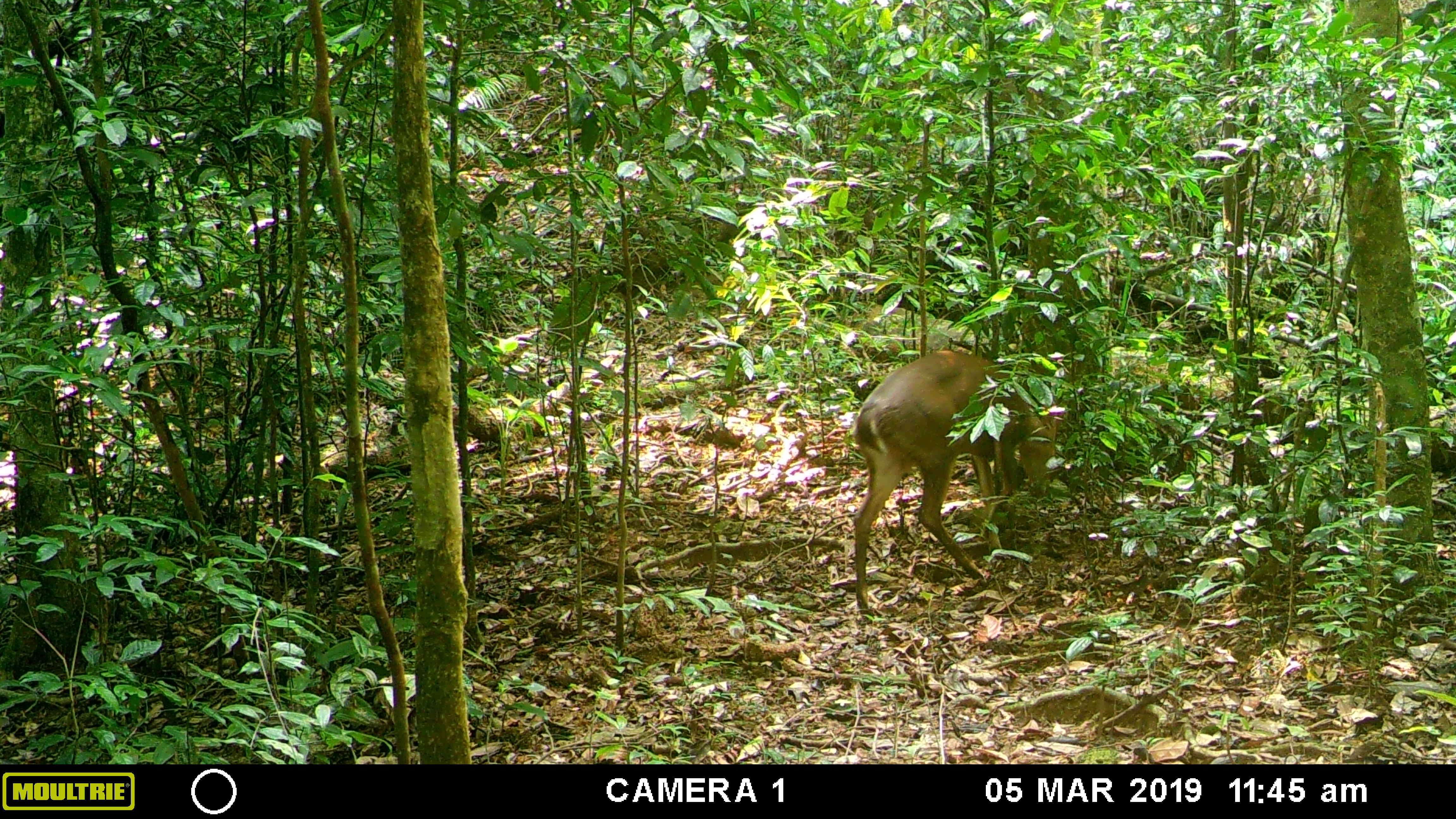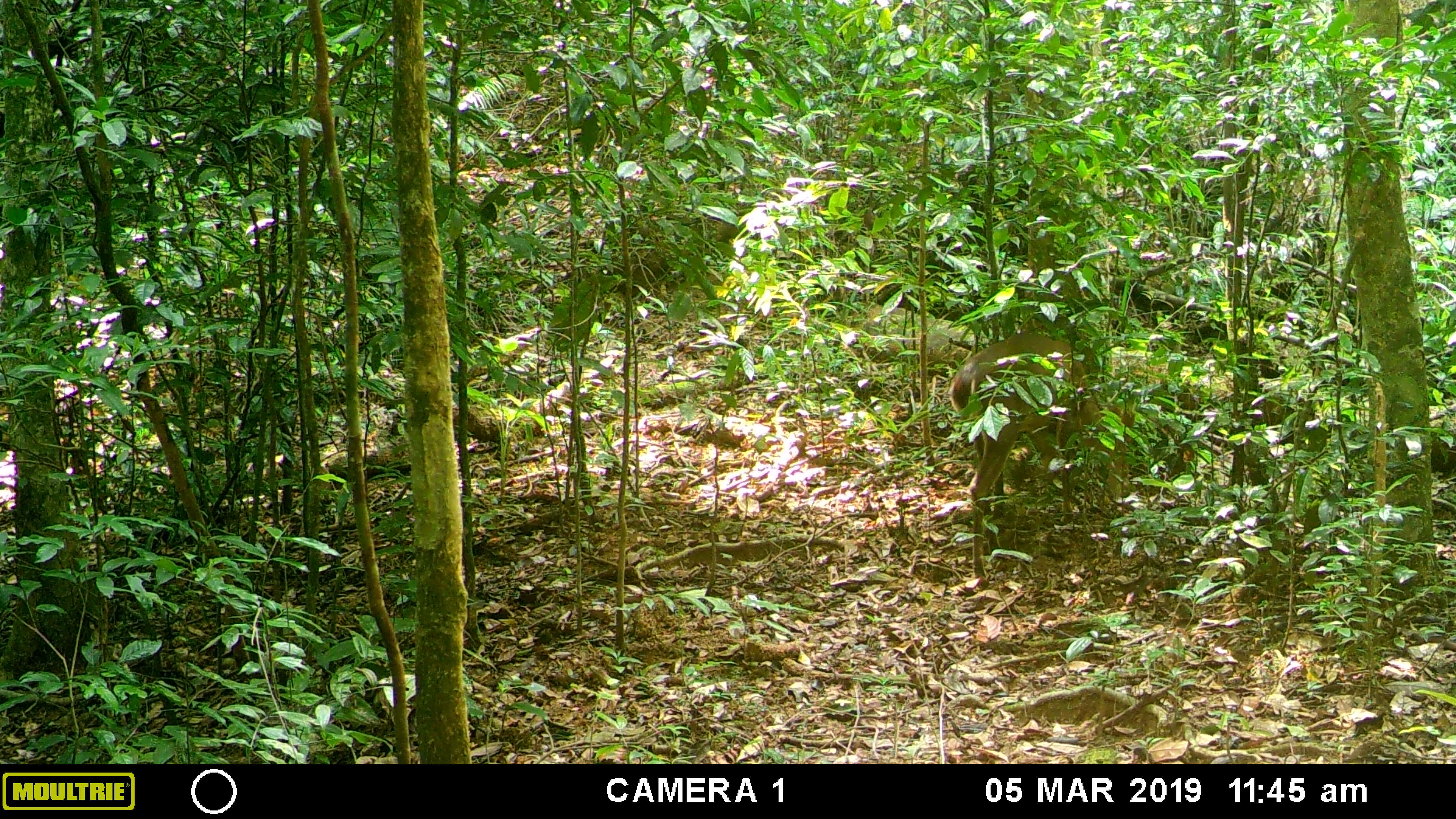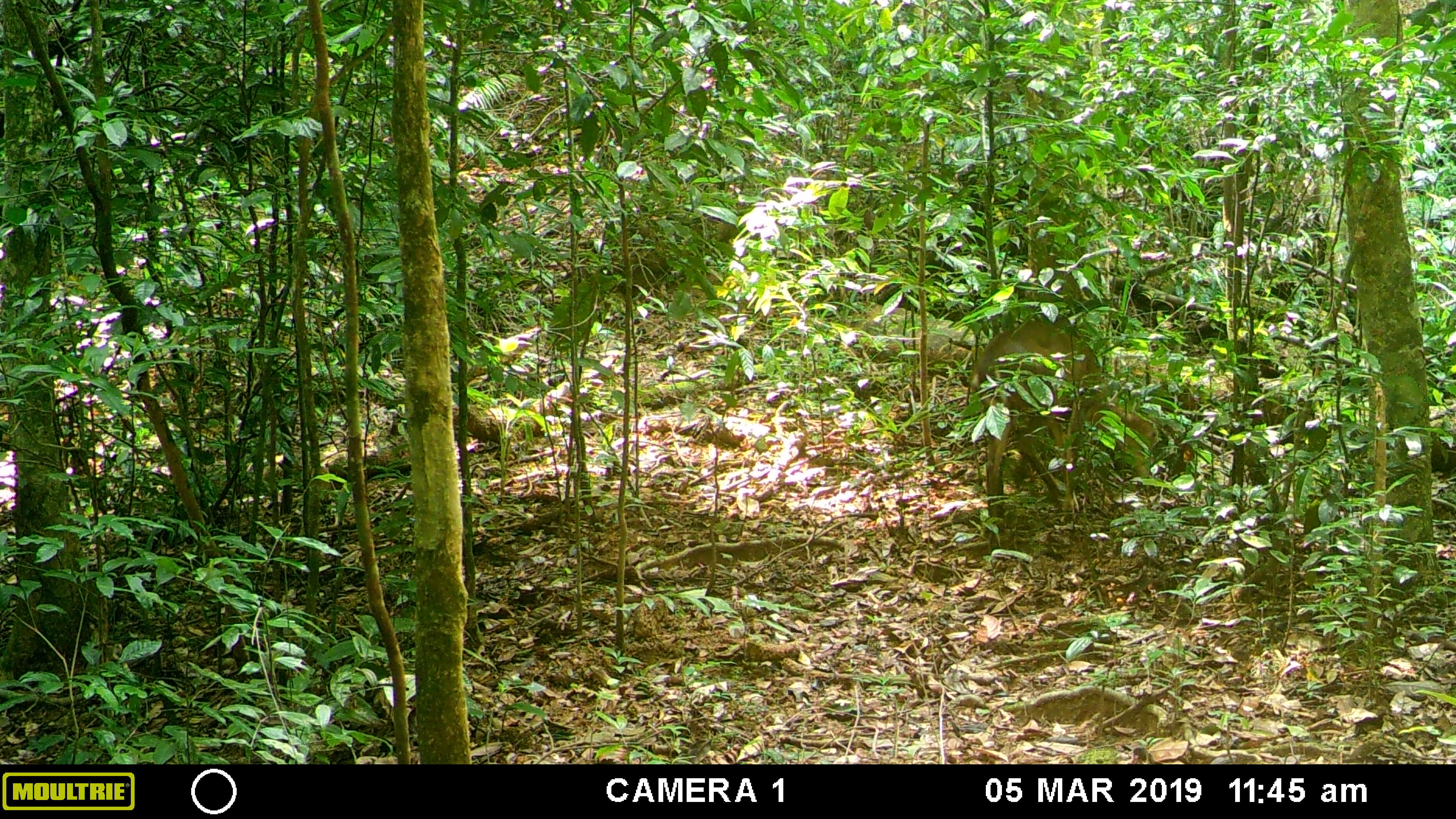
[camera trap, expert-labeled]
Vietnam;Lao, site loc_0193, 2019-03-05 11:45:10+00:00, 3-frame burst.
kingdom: Animalia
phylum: Chordata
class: Mammalia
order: Artiodactyla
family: Cervidae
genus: Muntiacus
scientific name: Muntiacus vuquangensis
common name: large-antlered muntjac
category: large antlered muntjac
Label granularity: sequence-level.